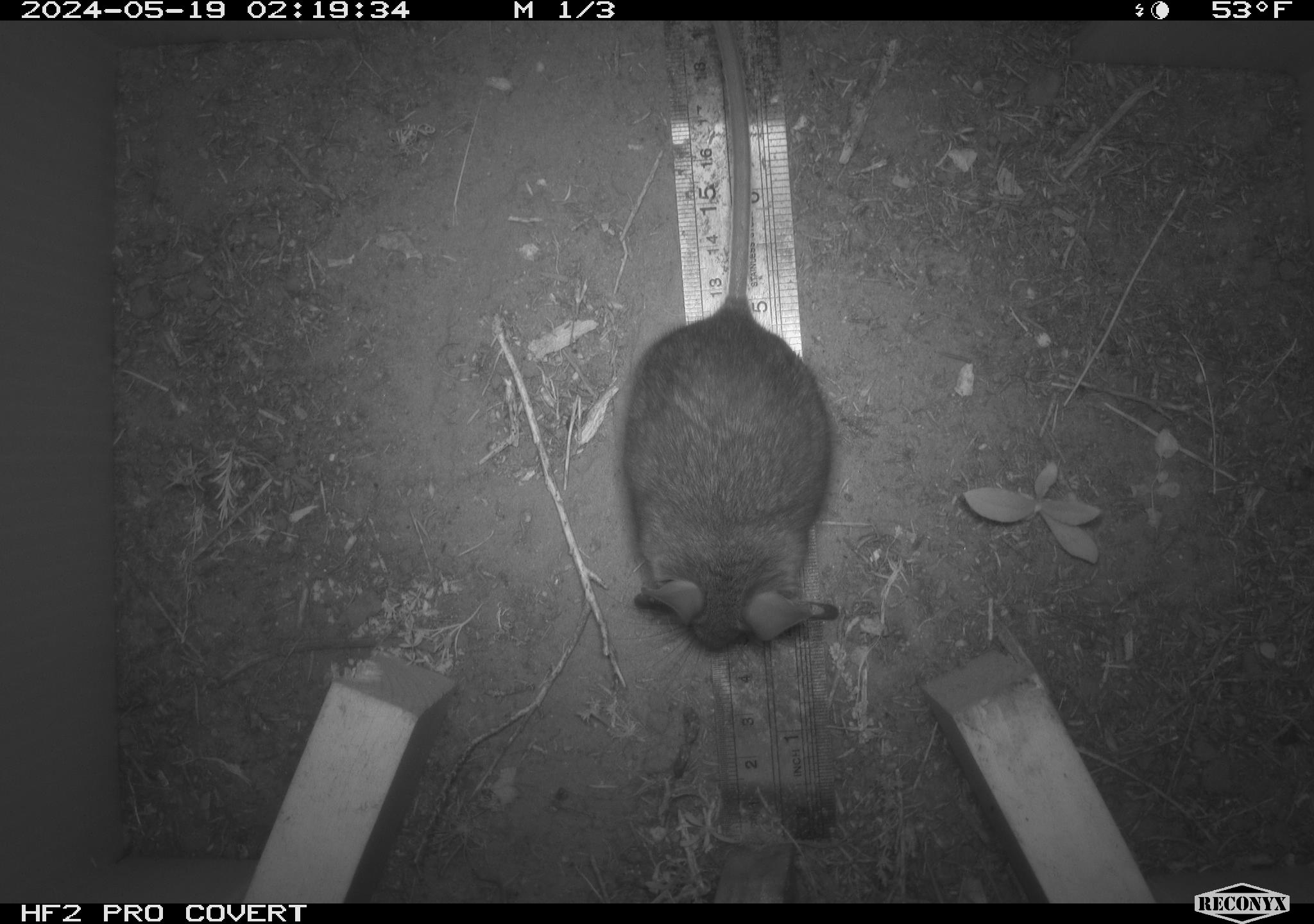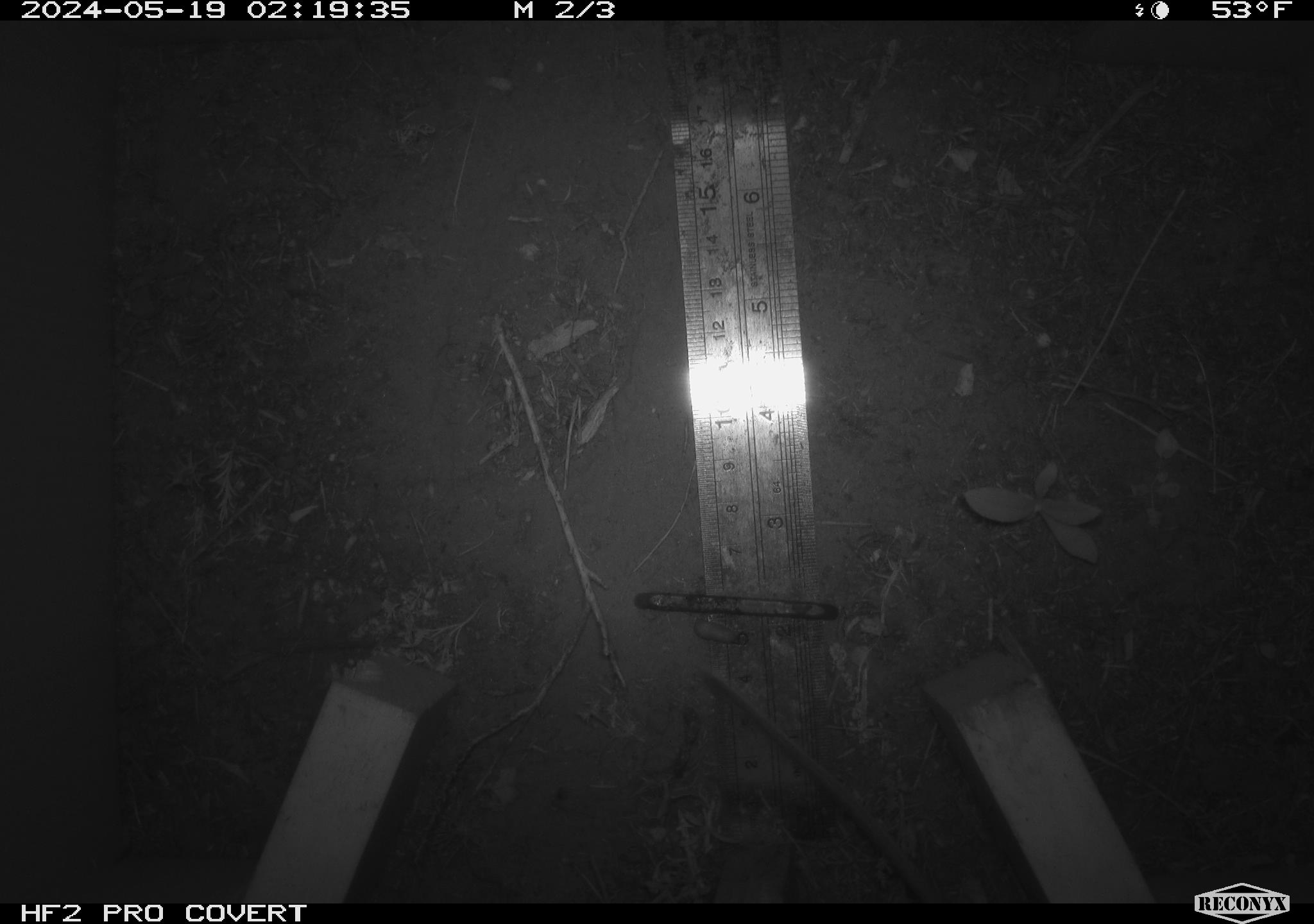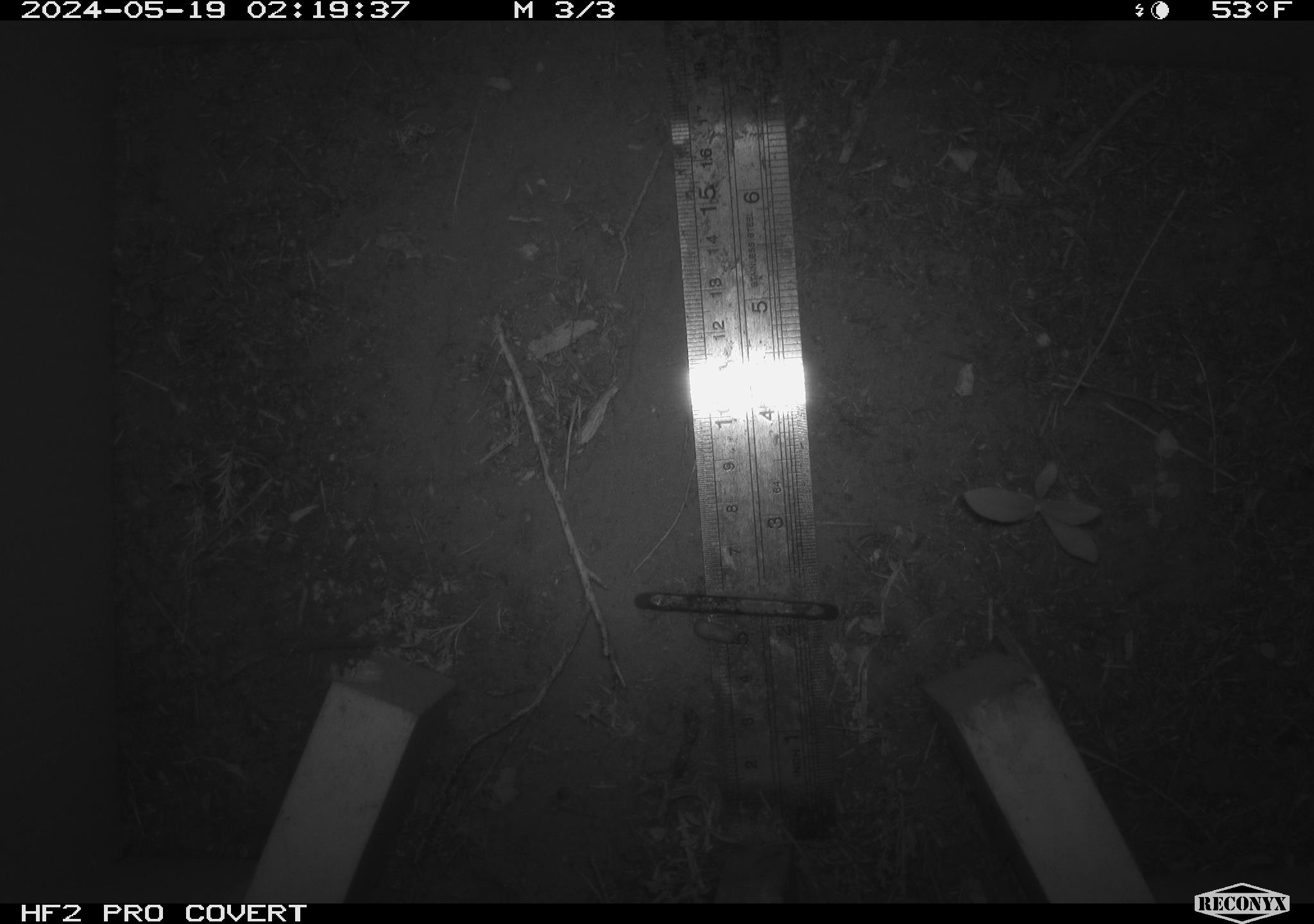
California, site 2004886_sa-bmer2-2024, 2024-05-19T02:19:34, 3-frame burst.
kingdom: Animalia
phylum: Chordata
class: Mammalia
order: Rodentia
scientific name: Rodentia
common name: mouse species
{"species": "mouse species (Rodentia)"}